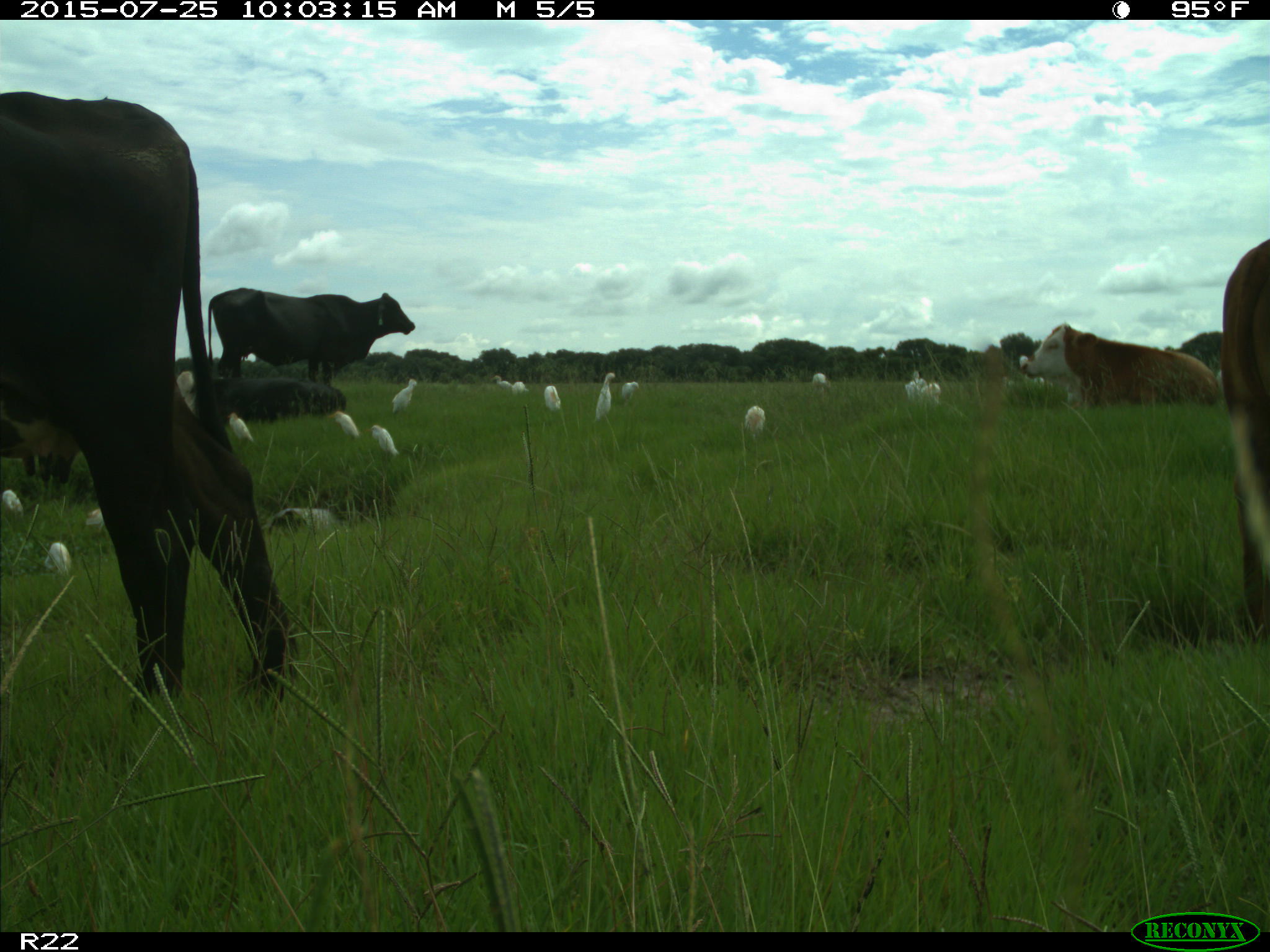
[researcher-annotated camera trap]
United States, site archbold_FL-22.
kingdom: Animalia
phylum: Chordata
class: Mammalia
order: Artiodactyla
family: Bovidae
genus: Bos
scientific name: Bos taurus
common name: domestic cow